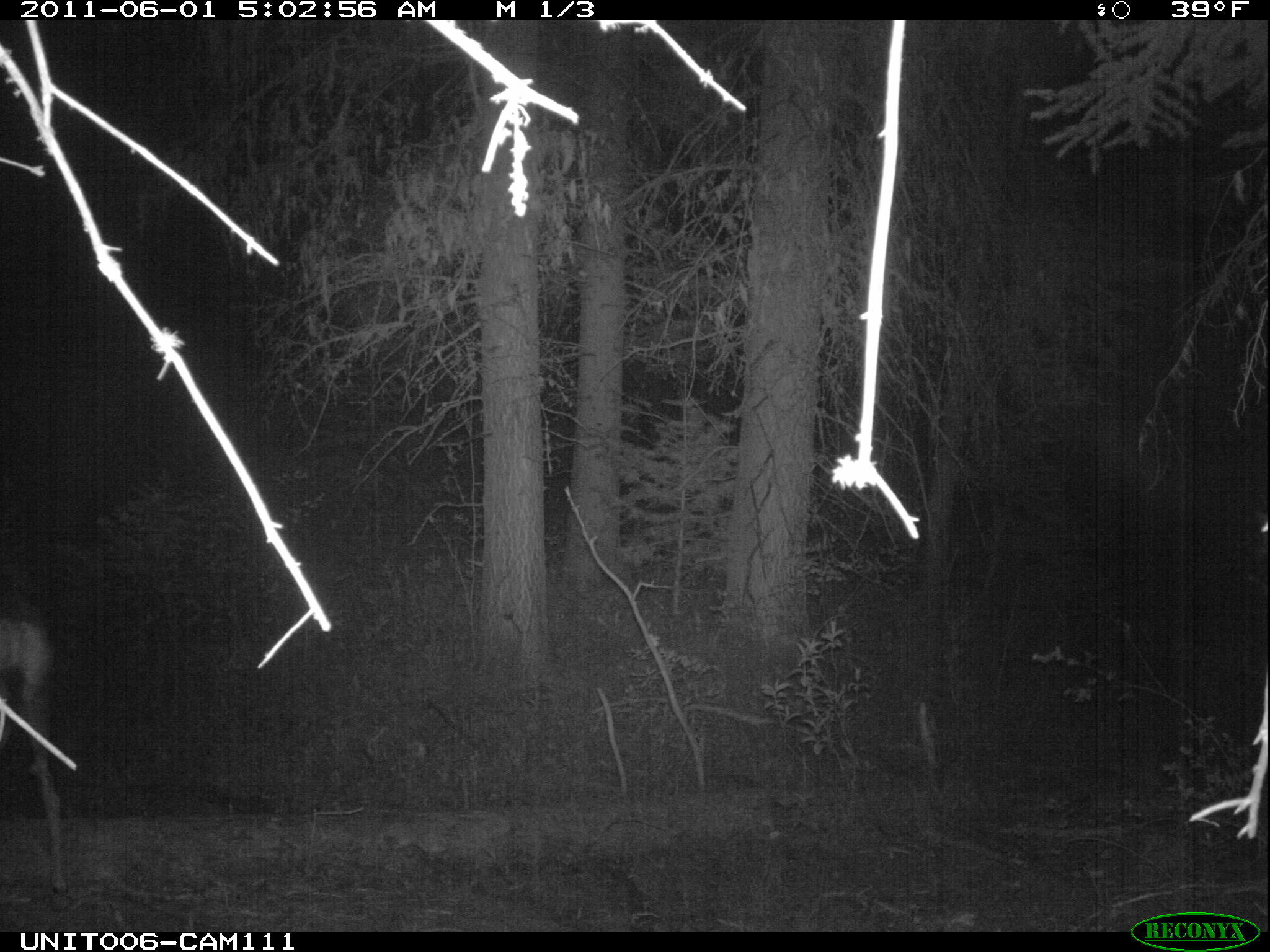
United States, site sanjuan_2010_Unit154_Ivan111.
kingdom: Animalia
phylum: Chordata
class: Mammalia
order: Artiodactyla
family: Cervidae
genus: Odocoileus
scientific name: Odocoileus hemionus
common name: mule deer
Odocoileus hemionus (mule deer).